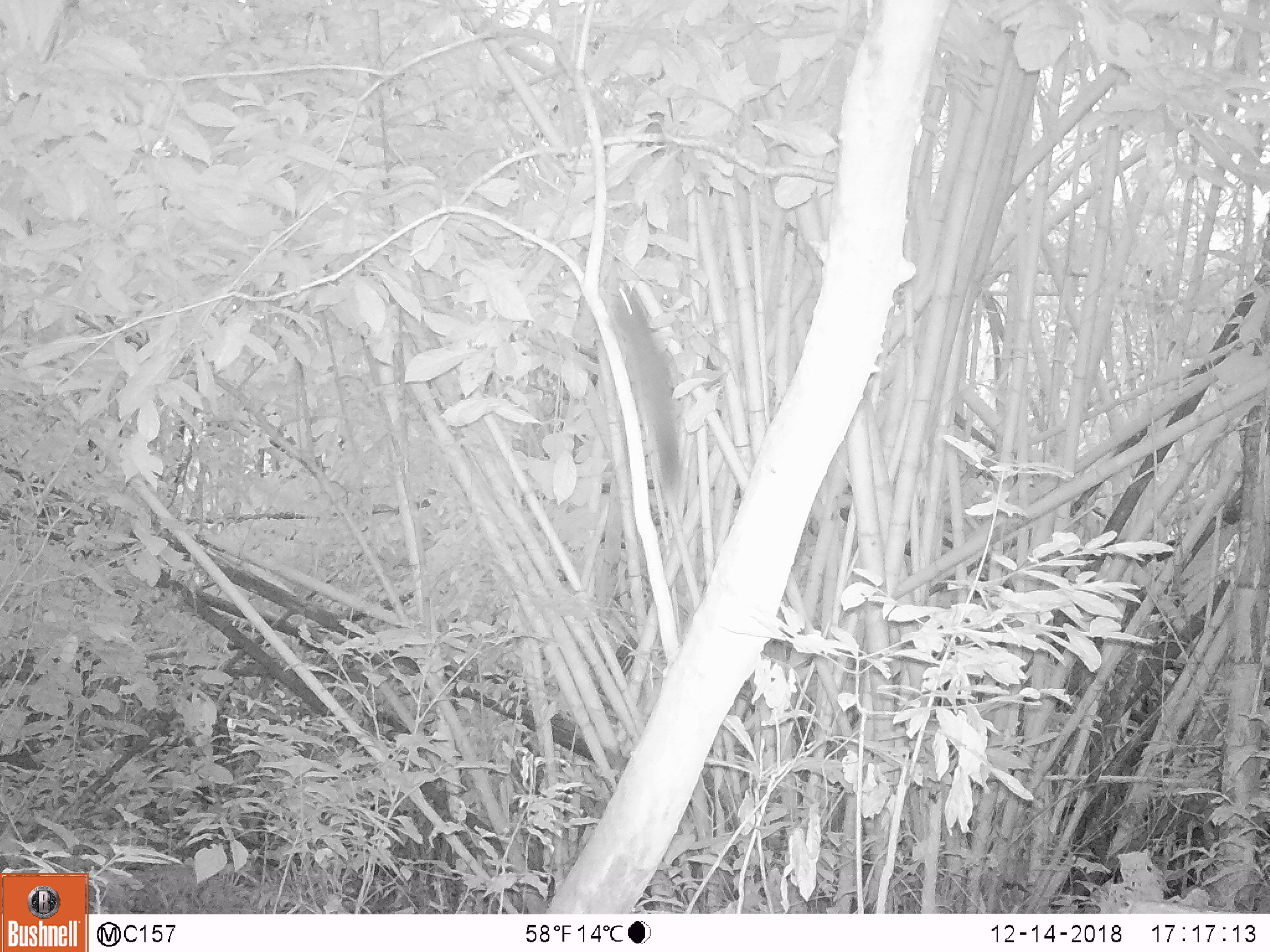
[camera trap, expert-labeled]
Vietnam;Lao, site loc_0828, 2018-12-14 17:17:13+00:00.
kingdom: Animalia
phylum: Chordata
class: Mammalia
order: Rodentia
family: Sciuridae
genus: Sciurus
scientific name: Sciurus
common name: squirrel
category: unidentified squirrel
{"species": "unidentified squirrel (squirrel) (Sciurus)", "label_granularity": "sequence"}